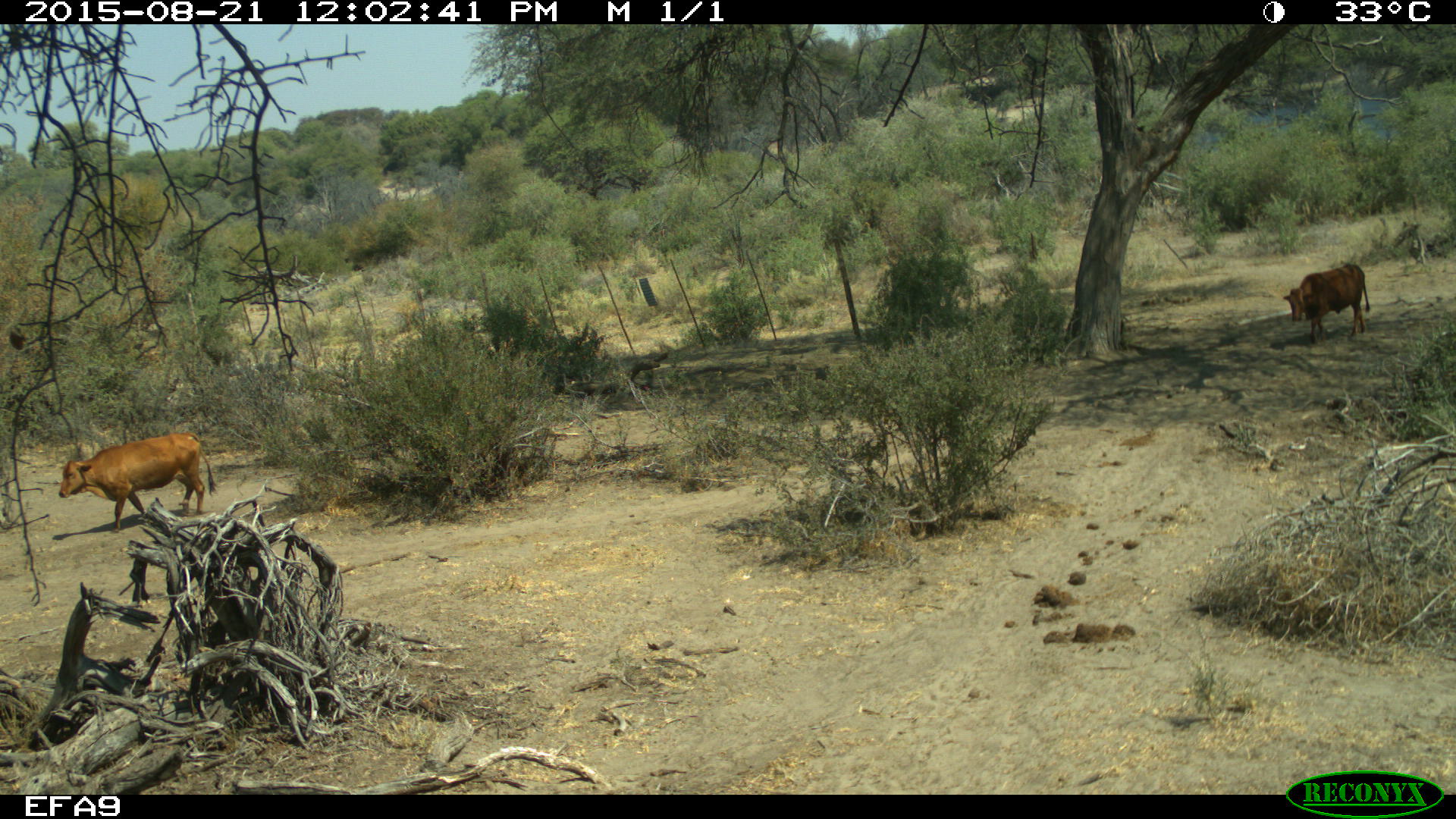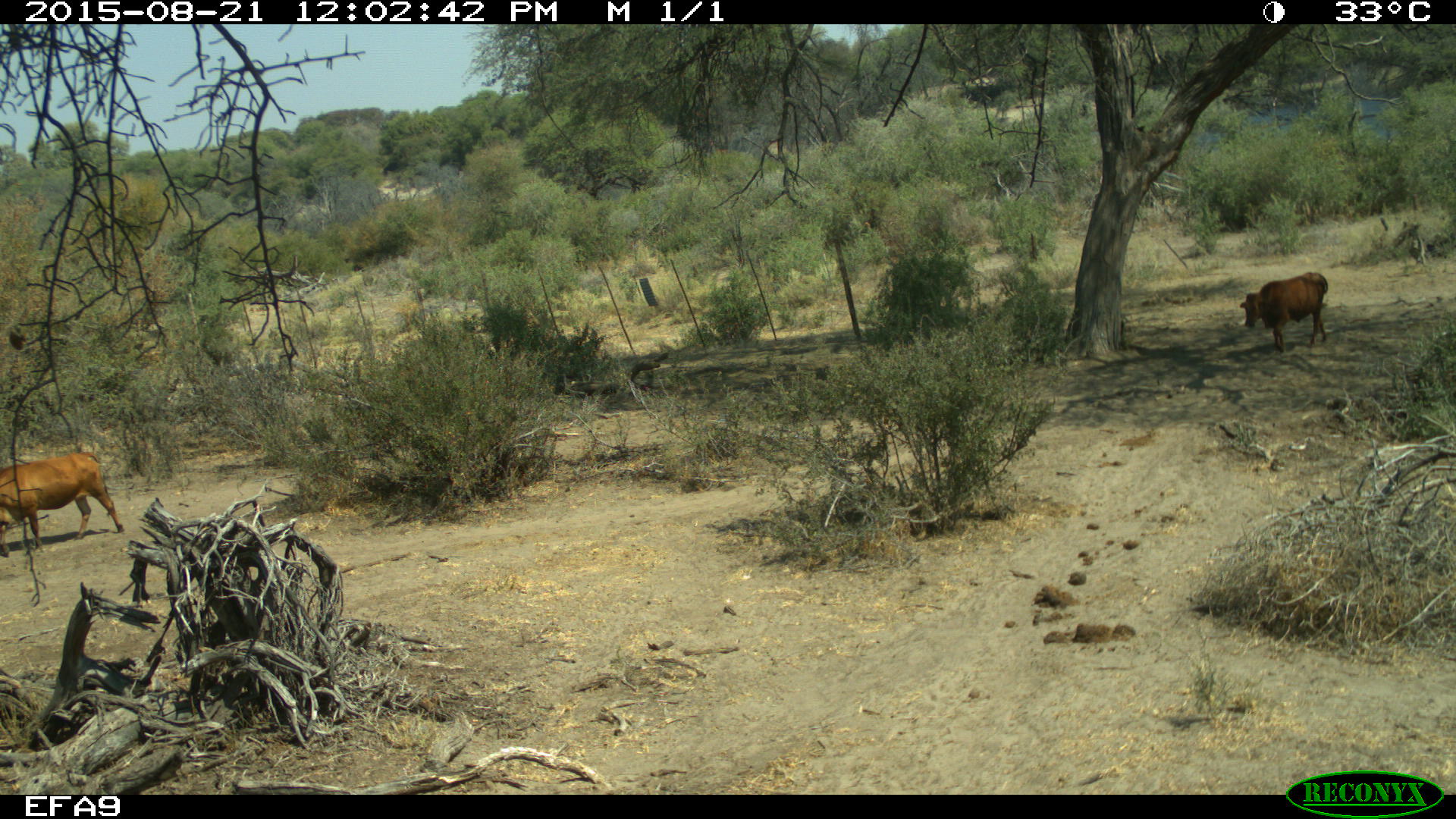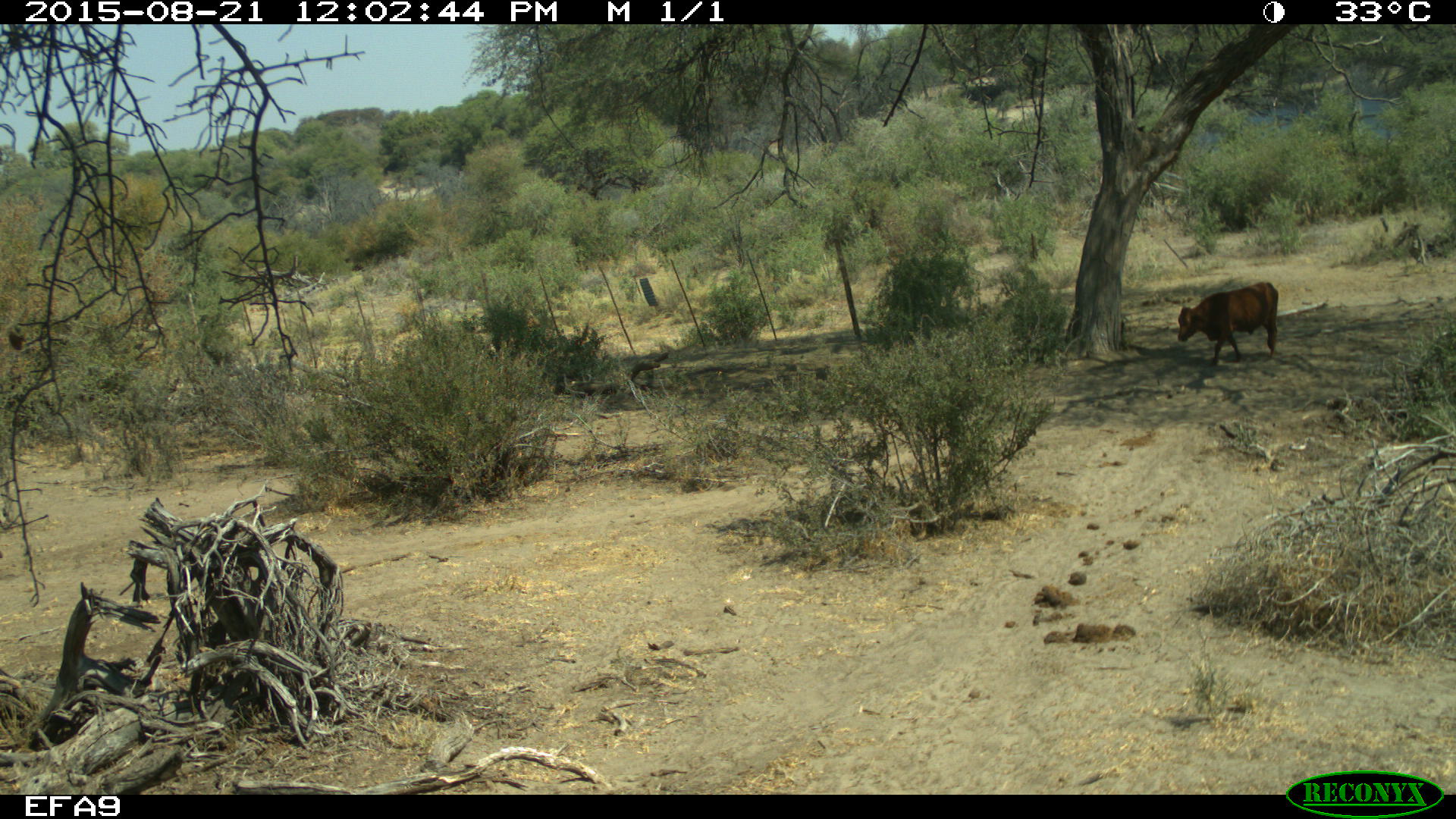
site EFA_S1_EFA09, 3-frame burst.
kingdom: Animalia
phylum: Chordata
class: Mammalia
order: Artiodactyla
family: Bovidae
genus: Bos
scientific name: Bos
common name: cattle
Cattle (Bos), count 2. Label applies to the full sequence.